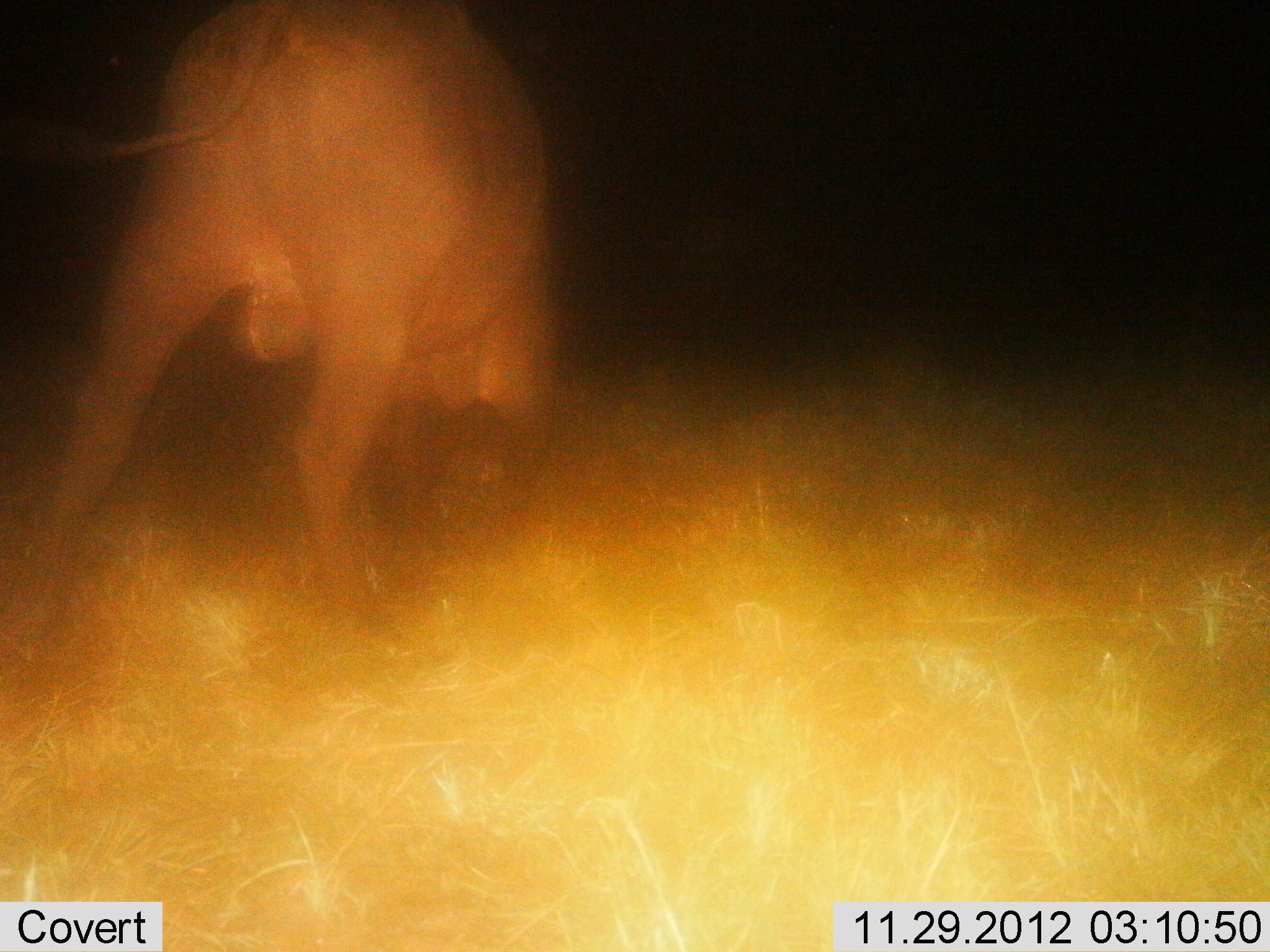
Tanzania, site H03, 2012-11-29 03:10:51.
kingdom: Animalia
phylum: Chordata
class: Mammalia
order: Artiodactyla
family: Bovidae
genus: Syncerus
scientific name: Syncerus caffer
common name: cape buffalo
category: buffalo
Buffalo (cape buffalo) (Syncerus caffer), count 1. Behavior (volunteer vote fractions): standing 25%, resting 0%, moving 55%, interacting 0%. Young present (vote fraction): 0%. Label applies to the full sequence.